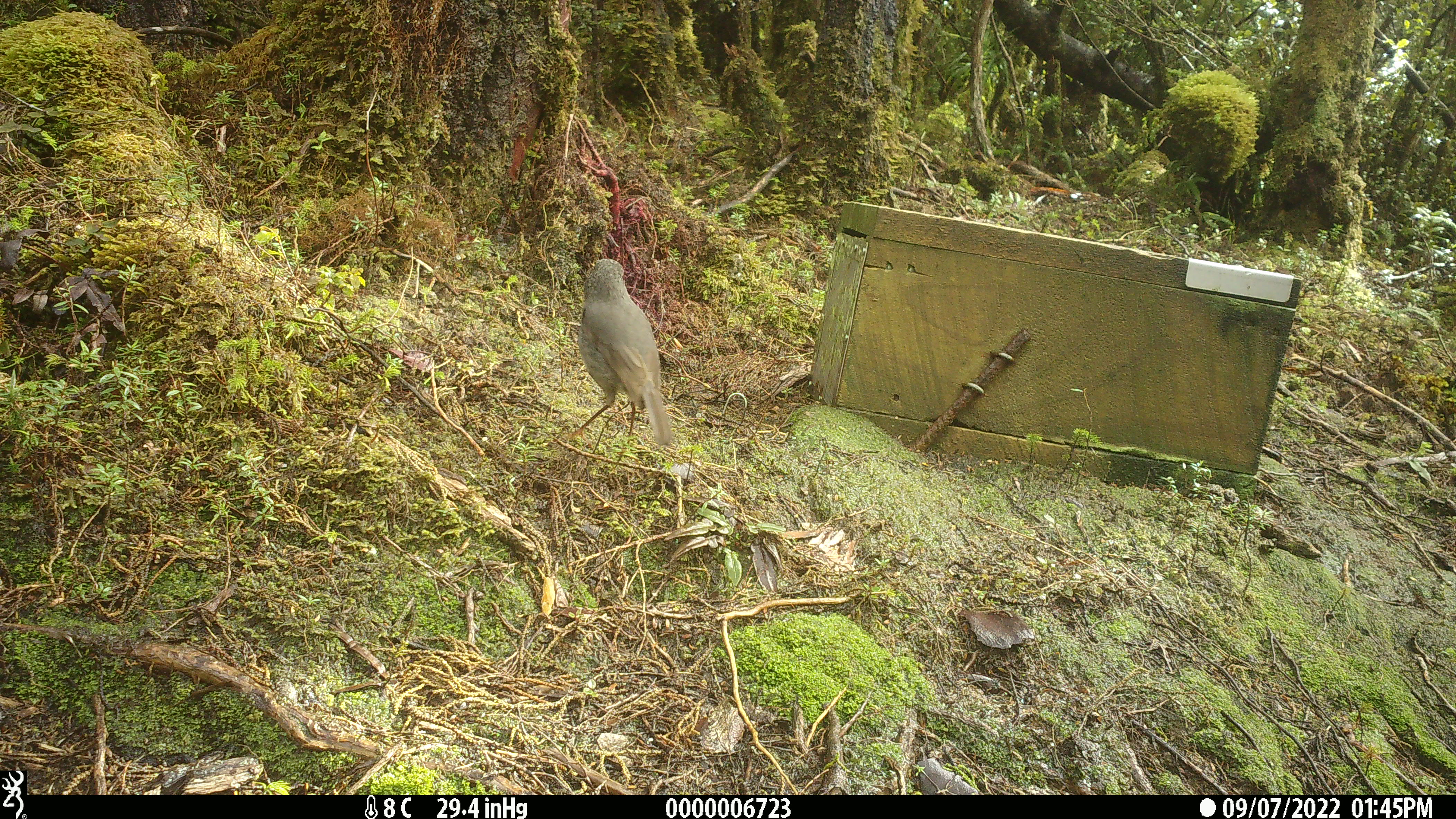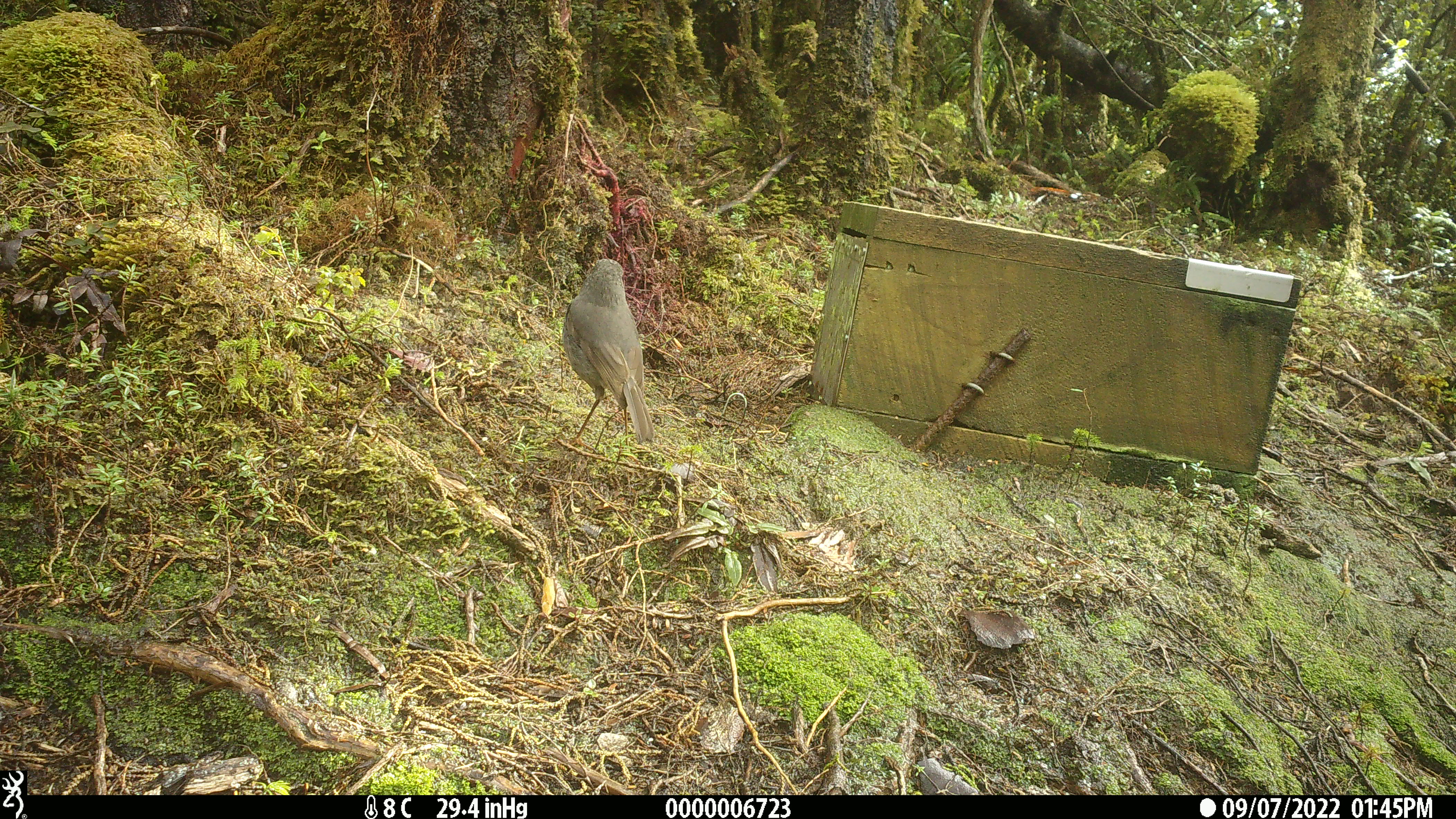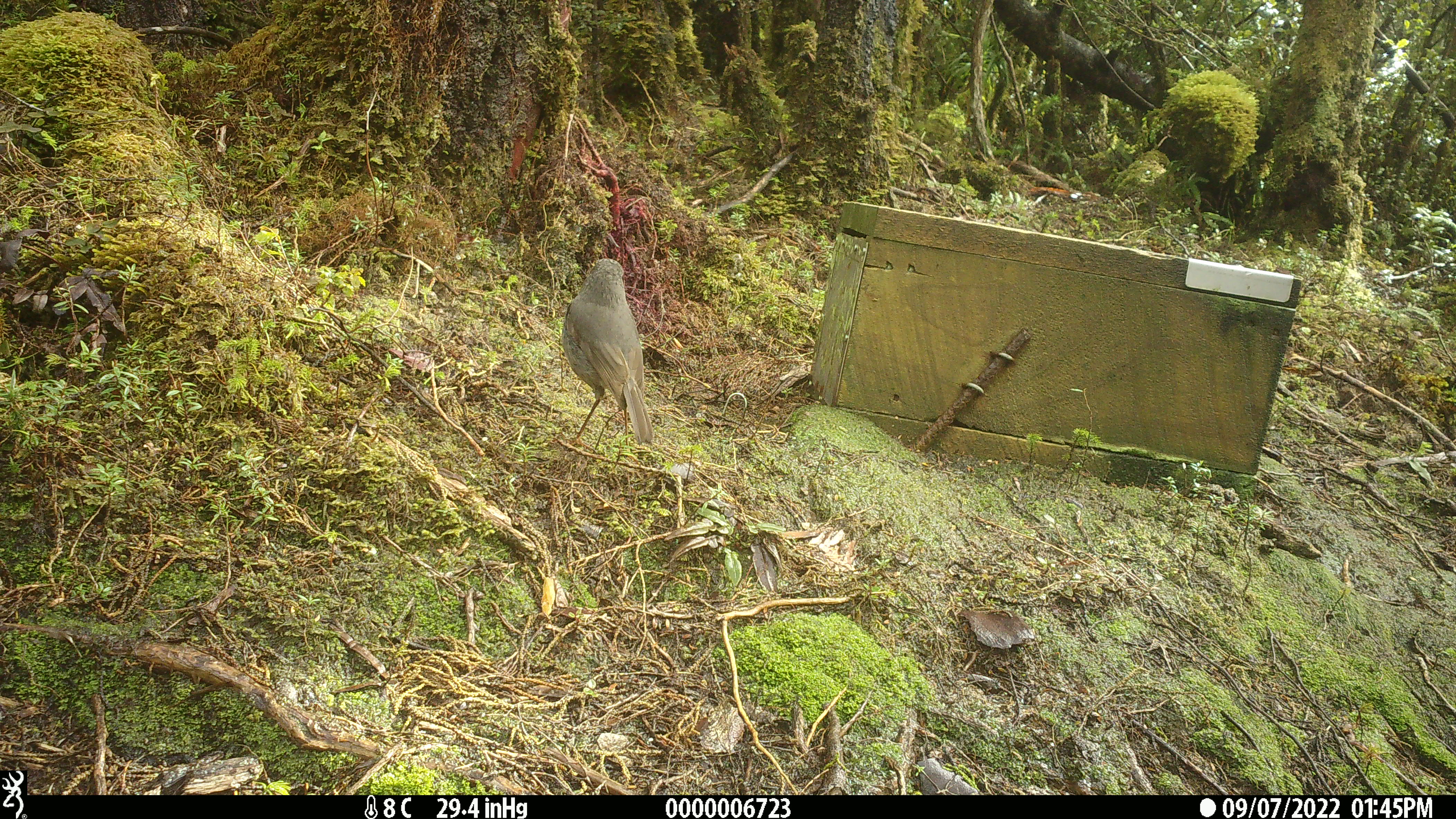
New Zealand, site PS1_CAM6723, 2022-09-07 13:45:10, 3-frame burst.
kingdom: Animalia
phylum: Chordata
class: Aves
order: Passeriformes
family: Petroicidae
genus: Petroica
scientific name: Petroica australis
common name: new zealand robin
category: robin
Robin (new zealand robin) (Petroica australis).